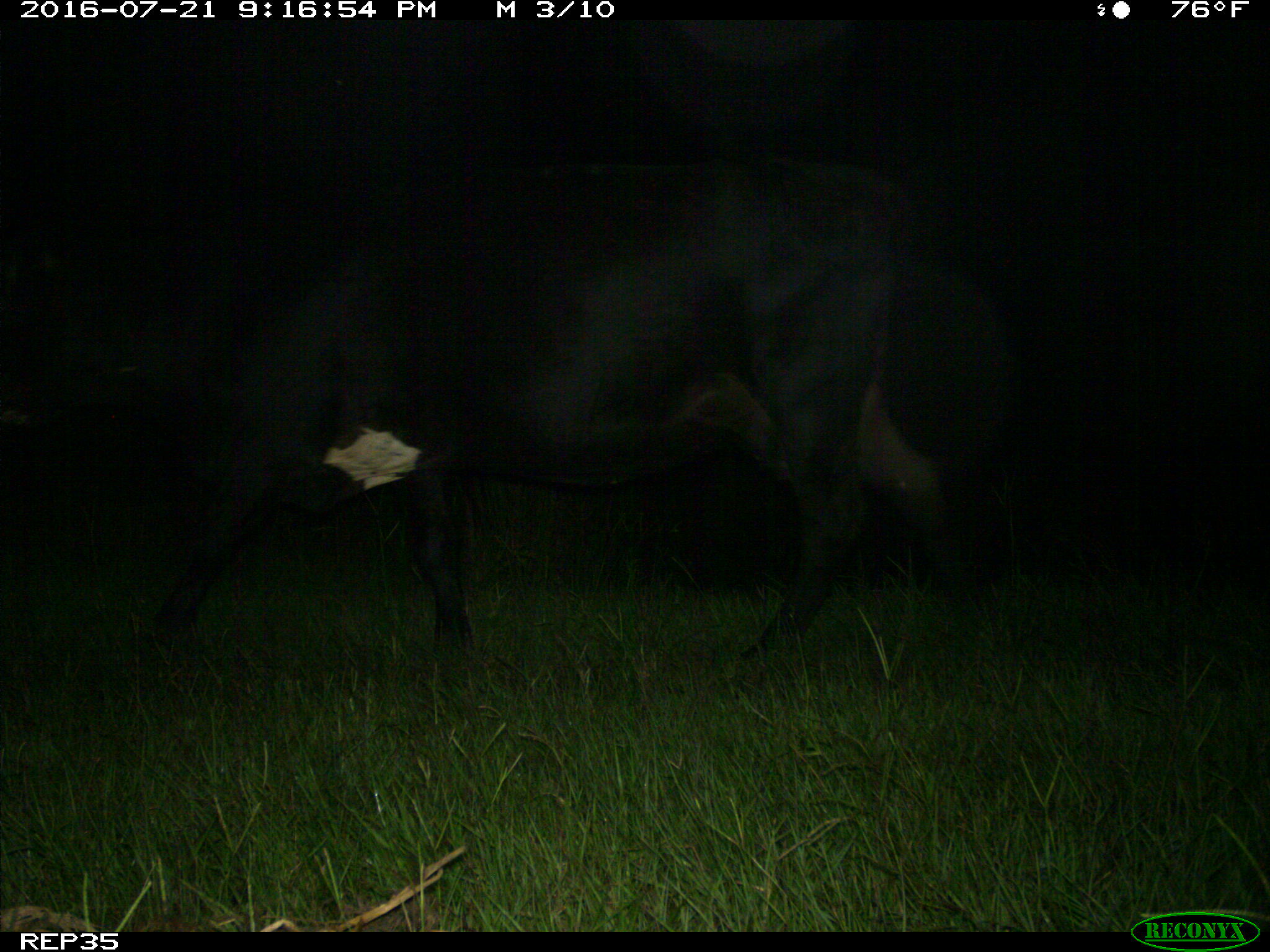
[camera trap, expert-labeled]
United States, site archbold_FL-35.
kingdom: Animalia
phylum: Chordata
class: Mammalia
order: Artiodactyla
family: Bovidae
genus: Bos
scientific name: Bos taurus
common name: domestic cow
Bos taurus (domestic cow).